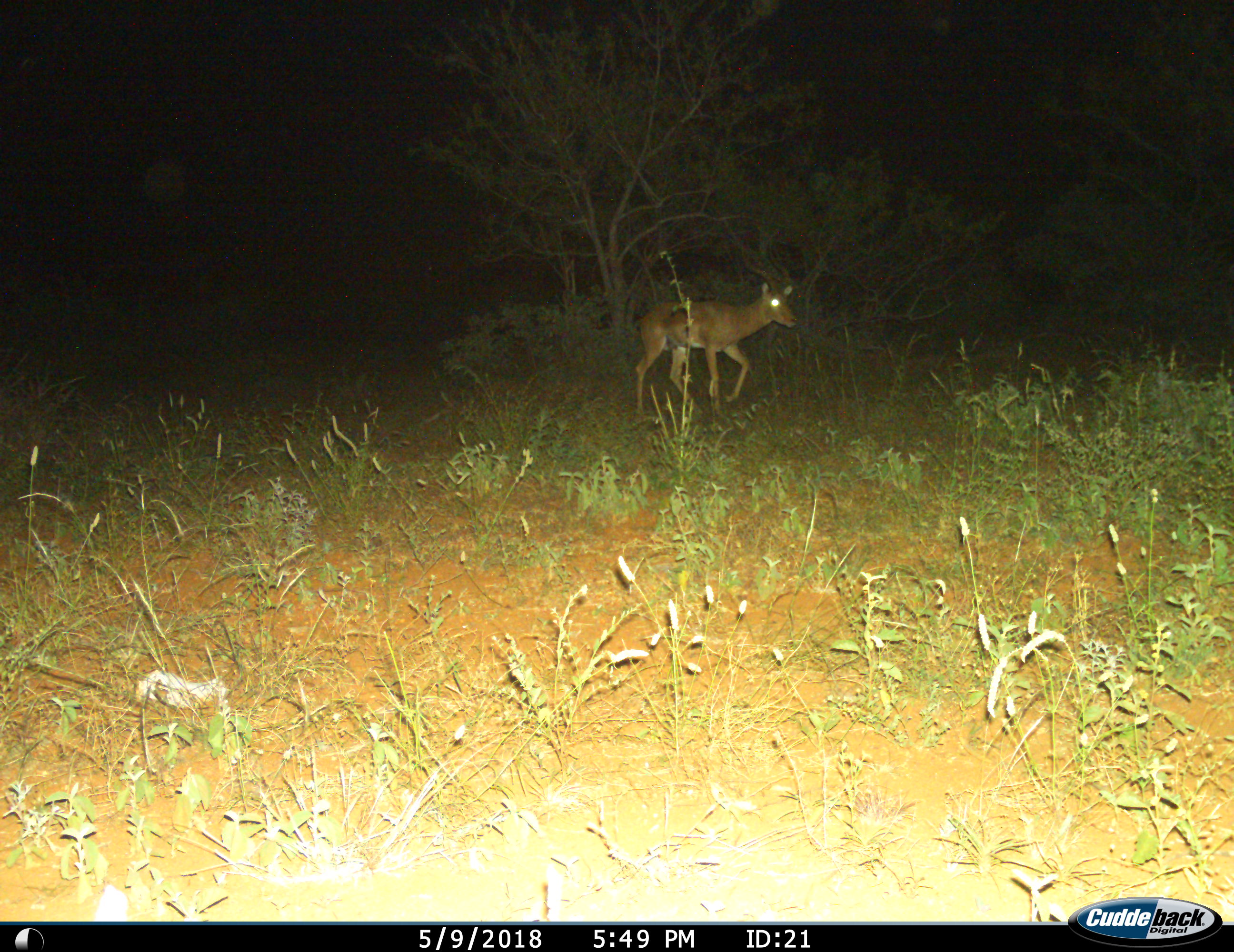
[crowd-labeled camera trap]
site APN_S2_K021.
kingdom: Animalia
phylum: Chordata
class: Mammalia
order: Artiodactyla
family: Bovidae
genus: Aepyceros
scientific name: Aepyceros melampus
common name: impala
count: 1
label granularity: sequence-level